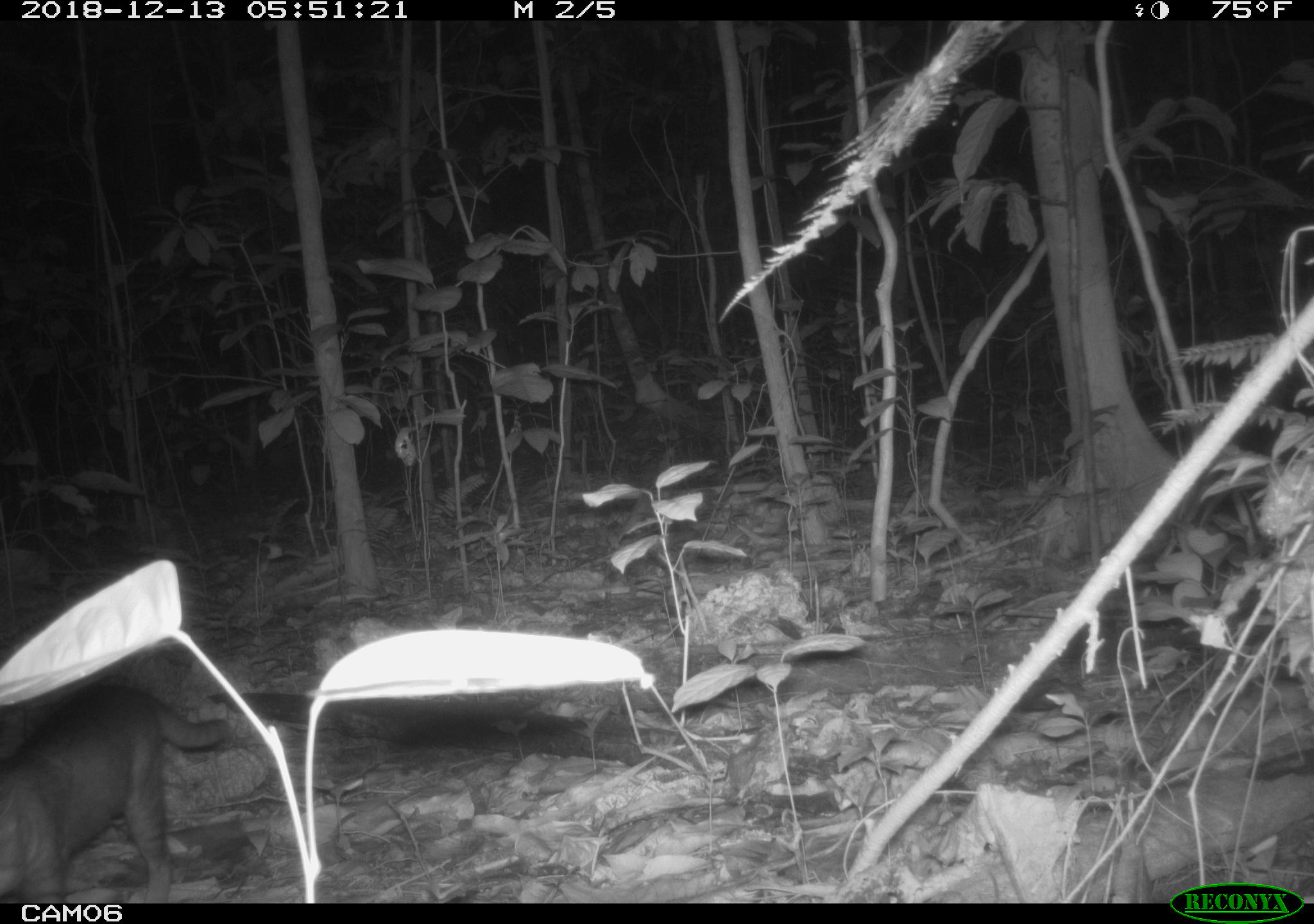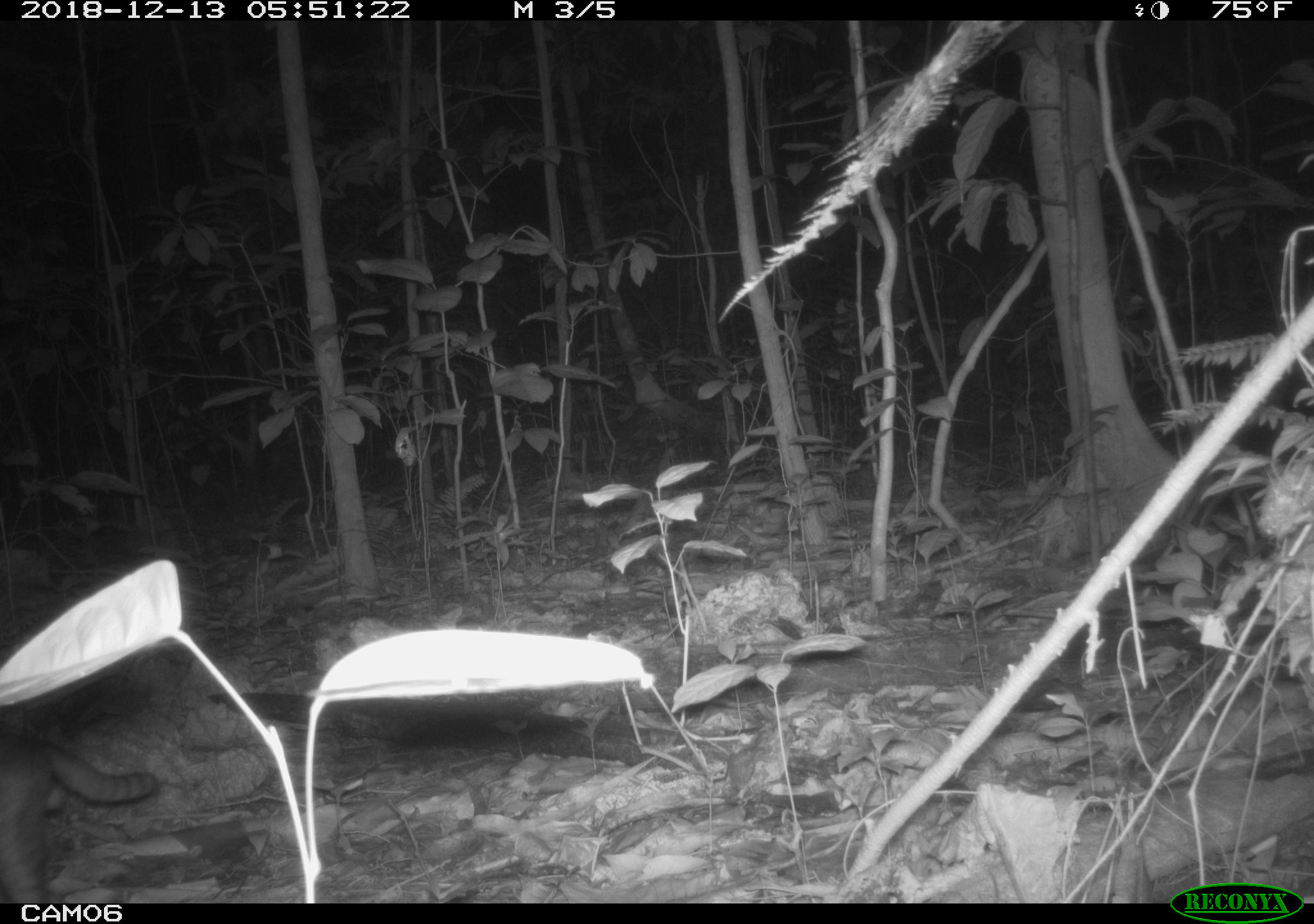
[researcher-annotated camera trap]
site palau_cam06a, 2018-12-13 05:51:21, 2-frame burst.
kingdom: Animalia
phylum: Chordata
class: Mammalia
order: Carnivora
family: Felidae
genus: Felis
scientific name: Felis catus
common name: cat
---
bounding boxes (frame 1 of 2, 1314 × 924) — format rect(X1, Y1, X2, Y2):
cat: rect(0, 678, 227, 902)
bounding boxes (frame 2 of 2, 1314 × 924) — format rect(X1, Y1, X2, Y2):
cat: rect(1, 708, 160, 902)